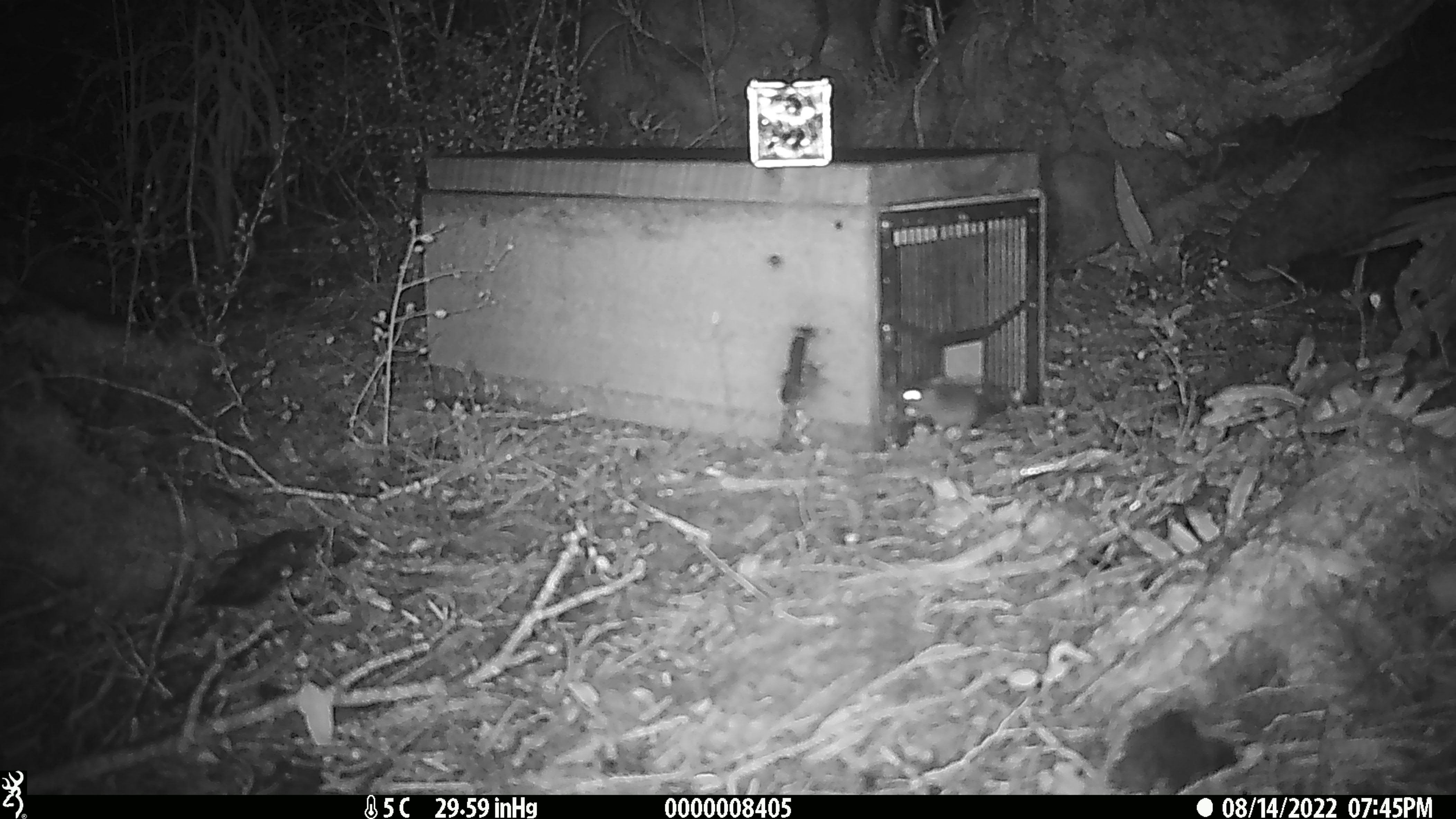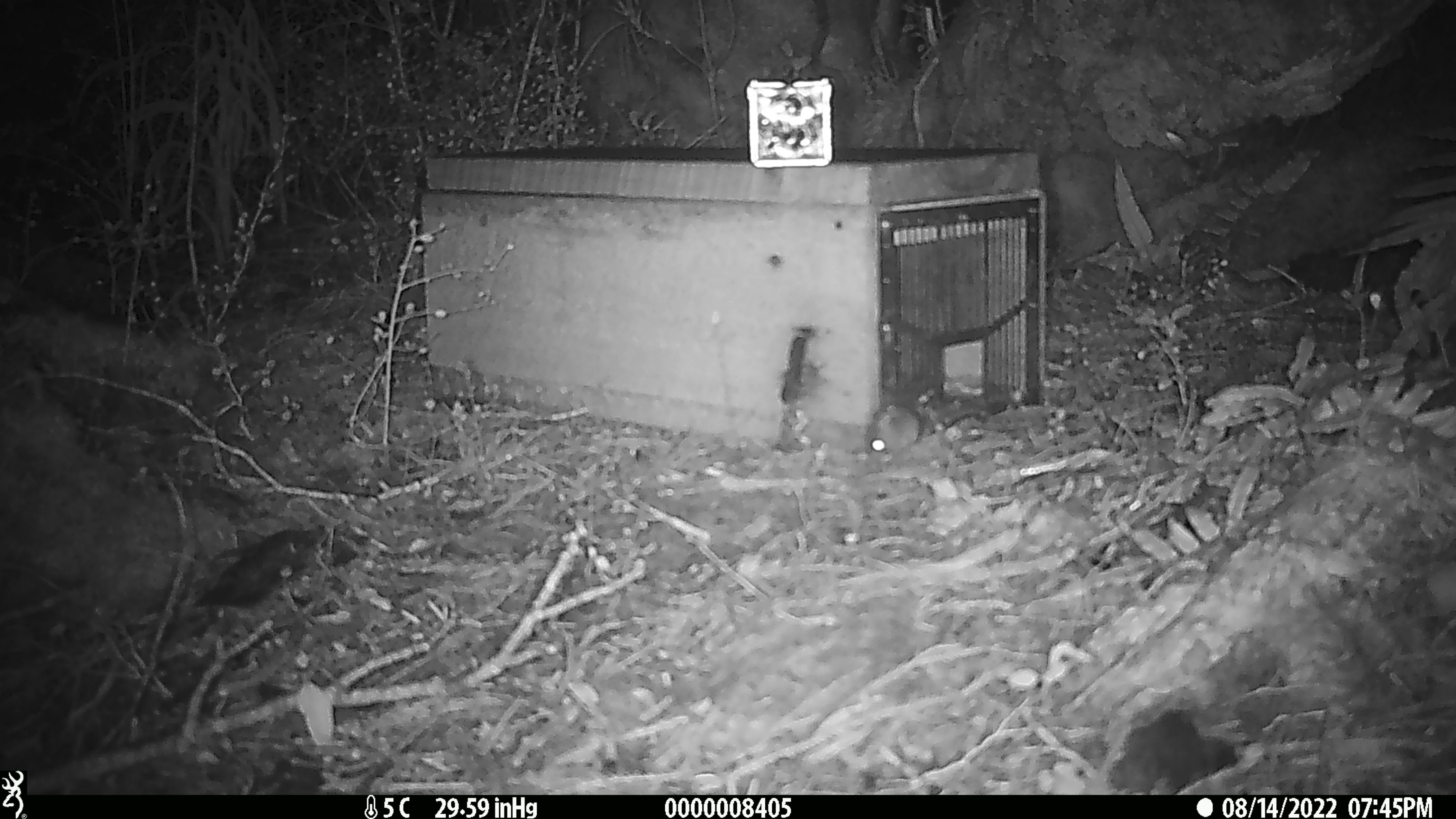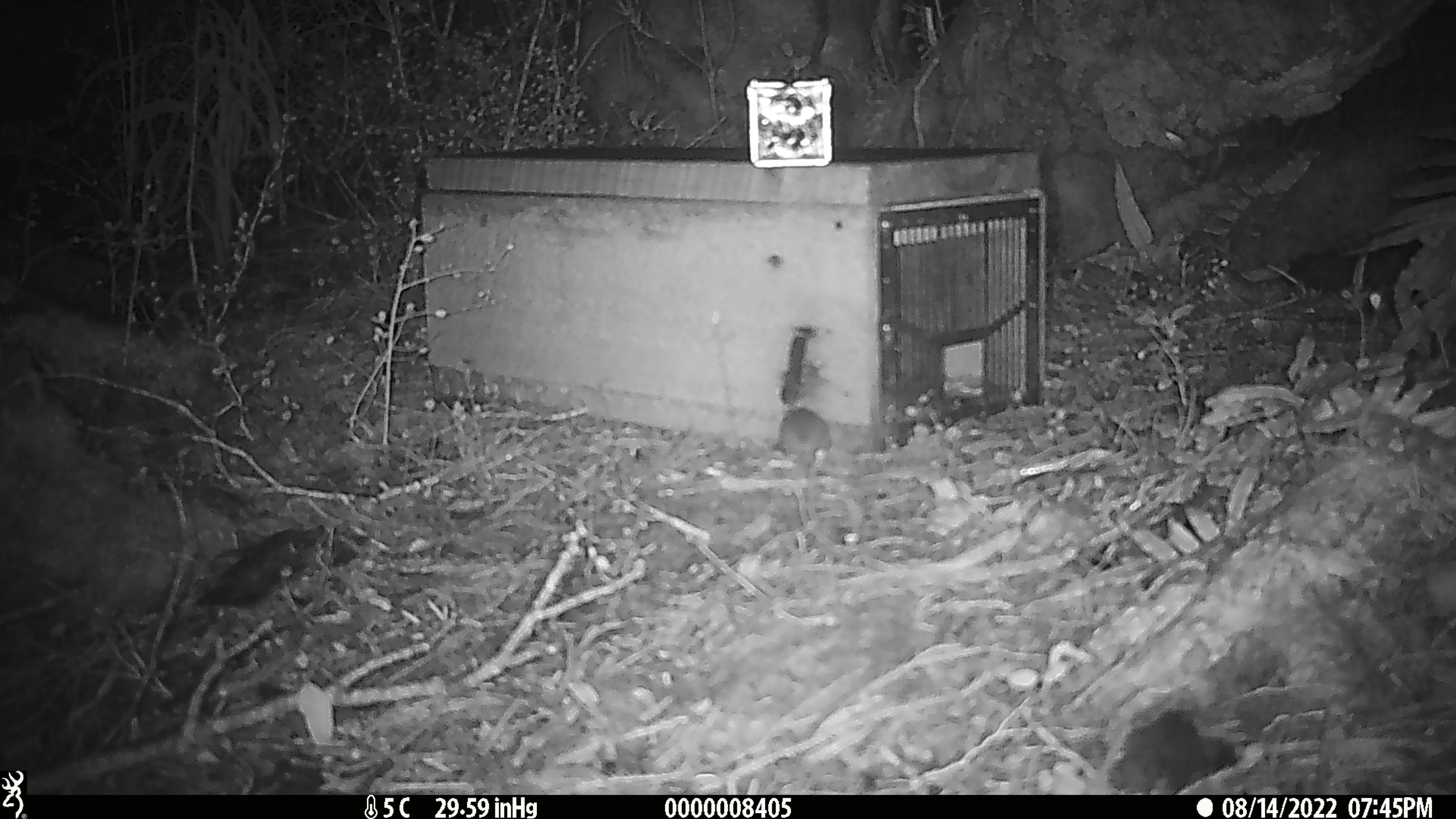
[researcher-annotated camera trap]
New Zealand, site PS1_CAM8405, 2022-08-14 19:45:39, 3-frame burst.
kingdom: Animalia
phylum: Chordata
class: Mammalia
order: Rodentia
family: Muridae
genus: Mus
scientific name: Mus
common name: mouse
Mouse (Mus).